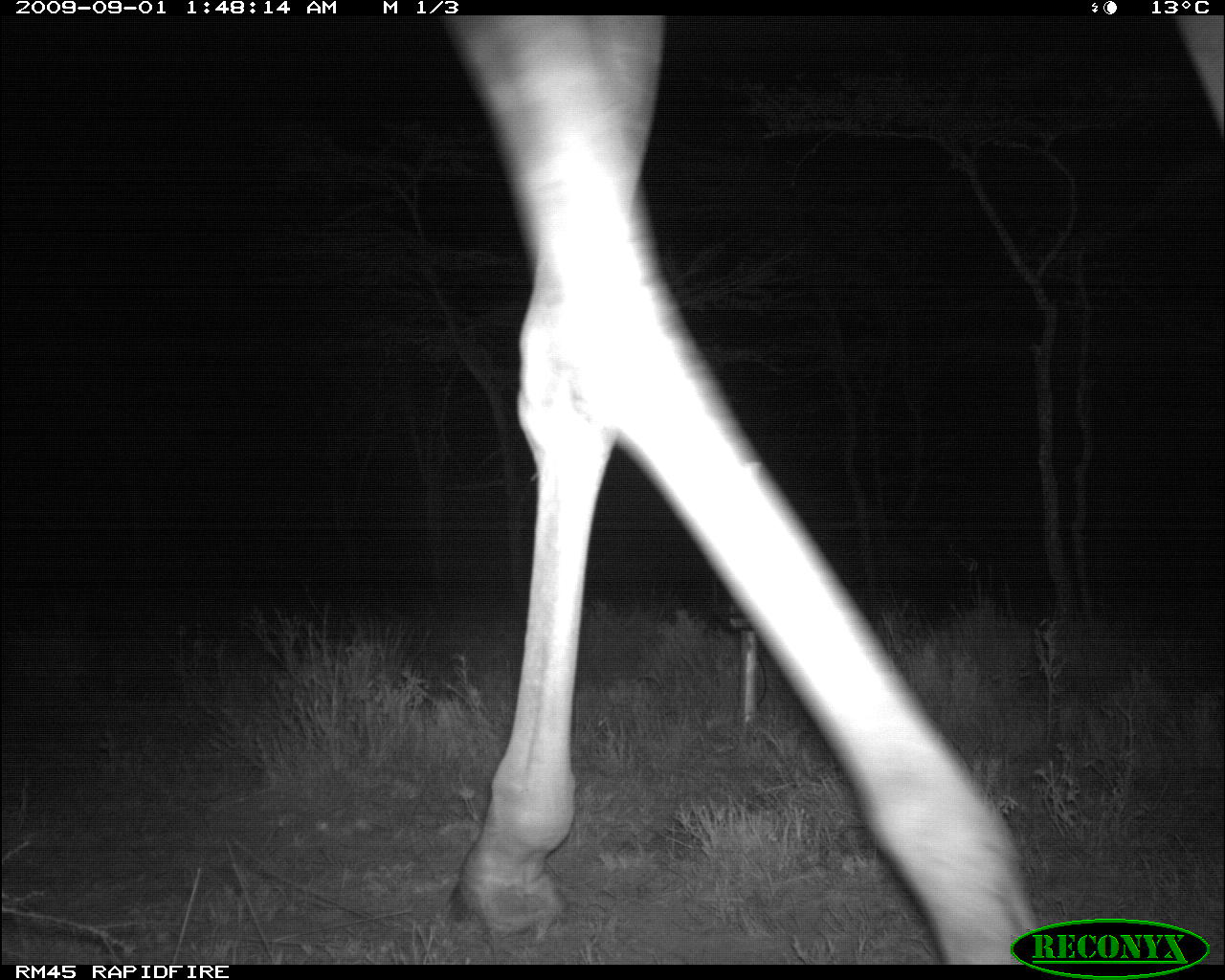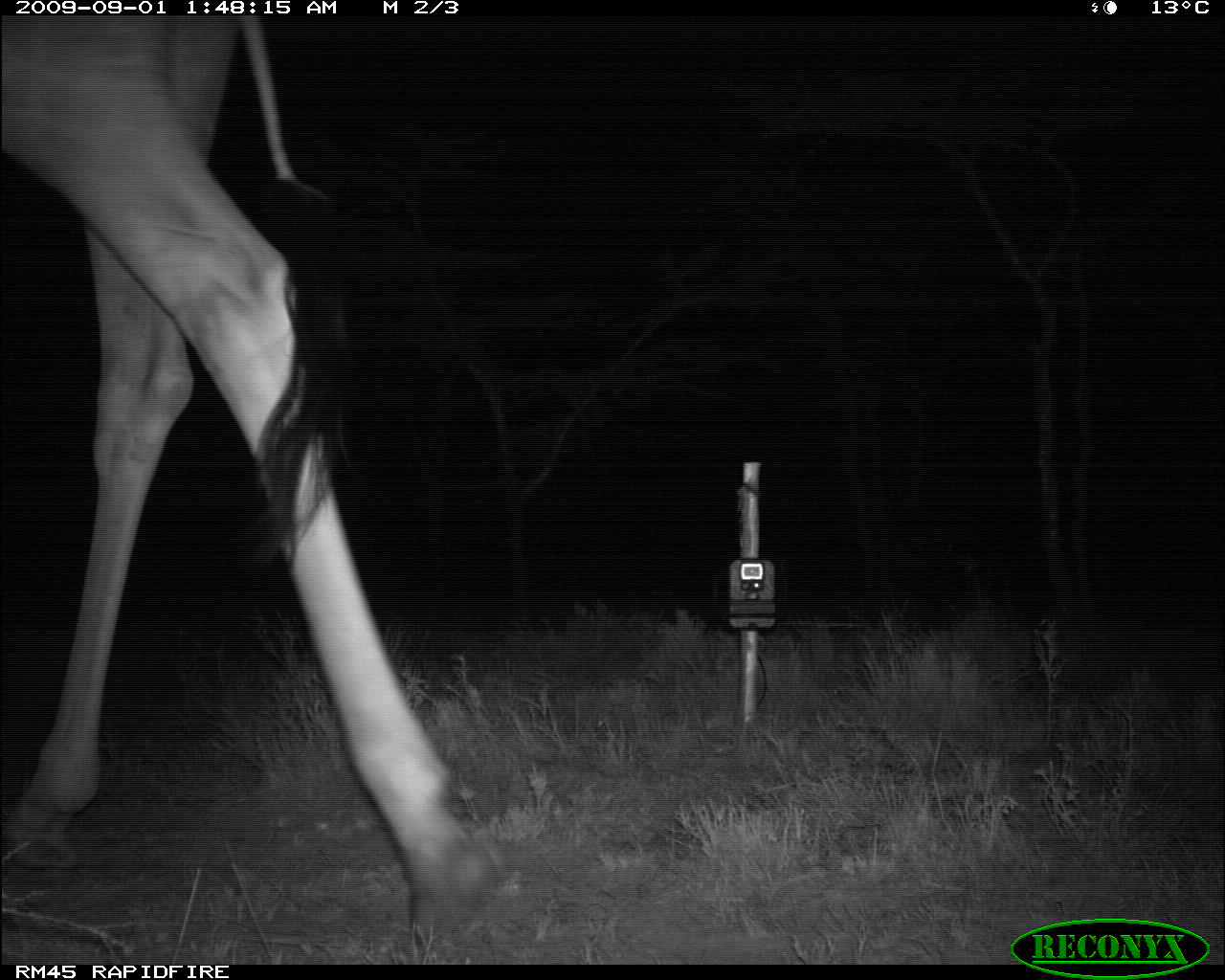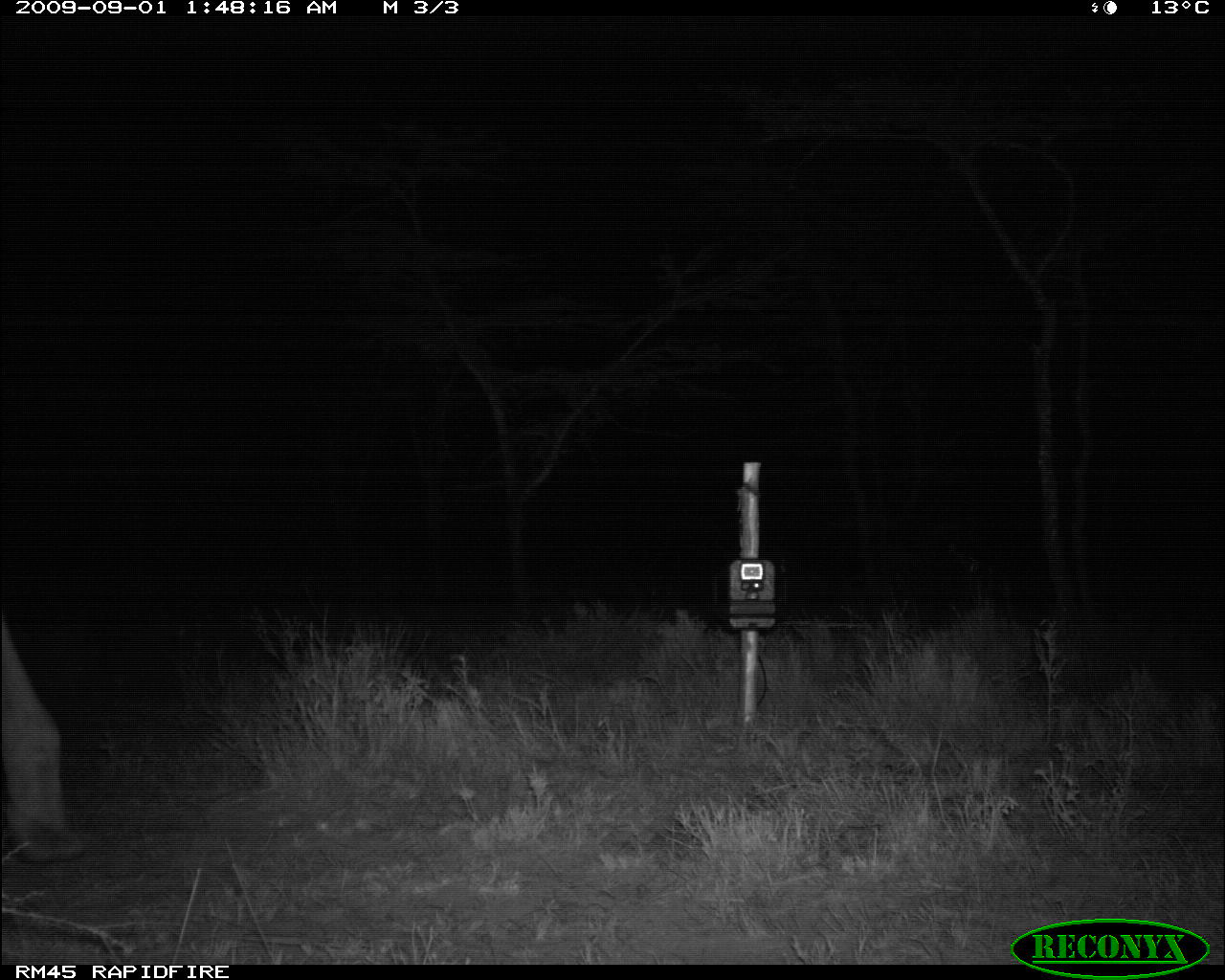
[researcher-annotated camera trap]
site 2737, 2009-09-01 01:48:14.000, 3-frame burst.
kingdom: Animalia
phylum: Chordata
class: Mammalia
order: Artiodactyla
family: Giraffidae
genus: Giraffa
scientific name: Giraffa camelopardalis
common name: giraffe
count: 1